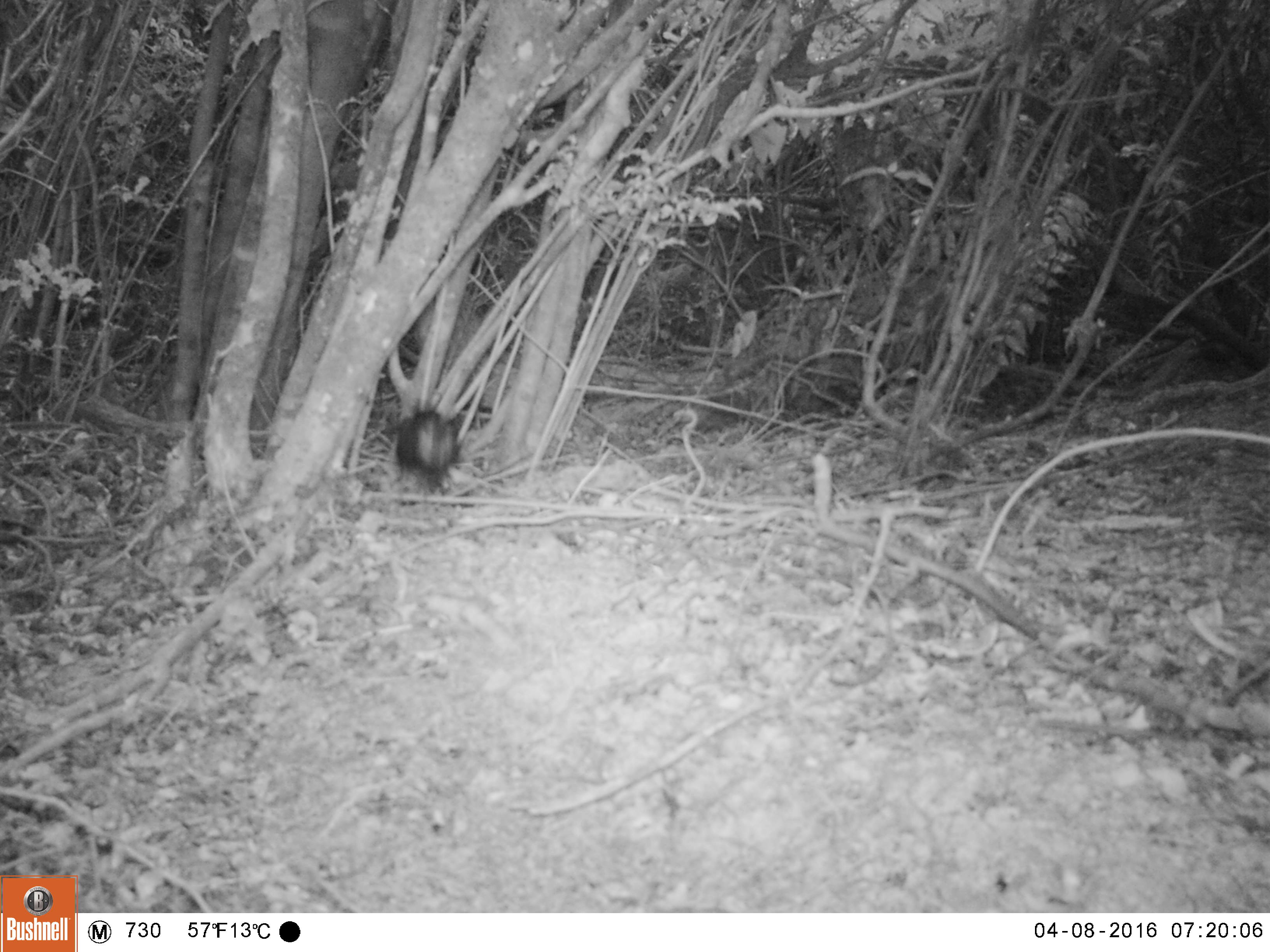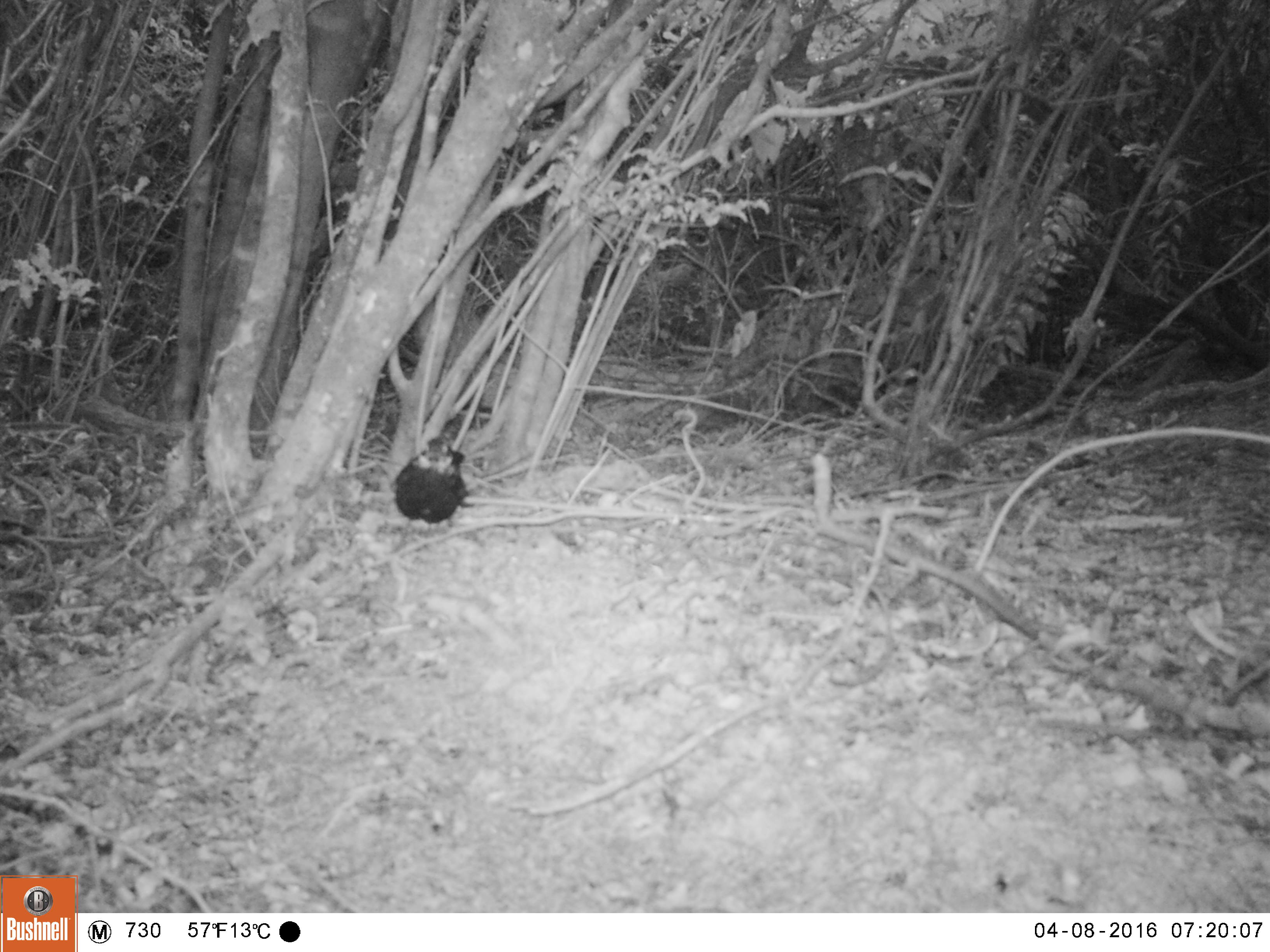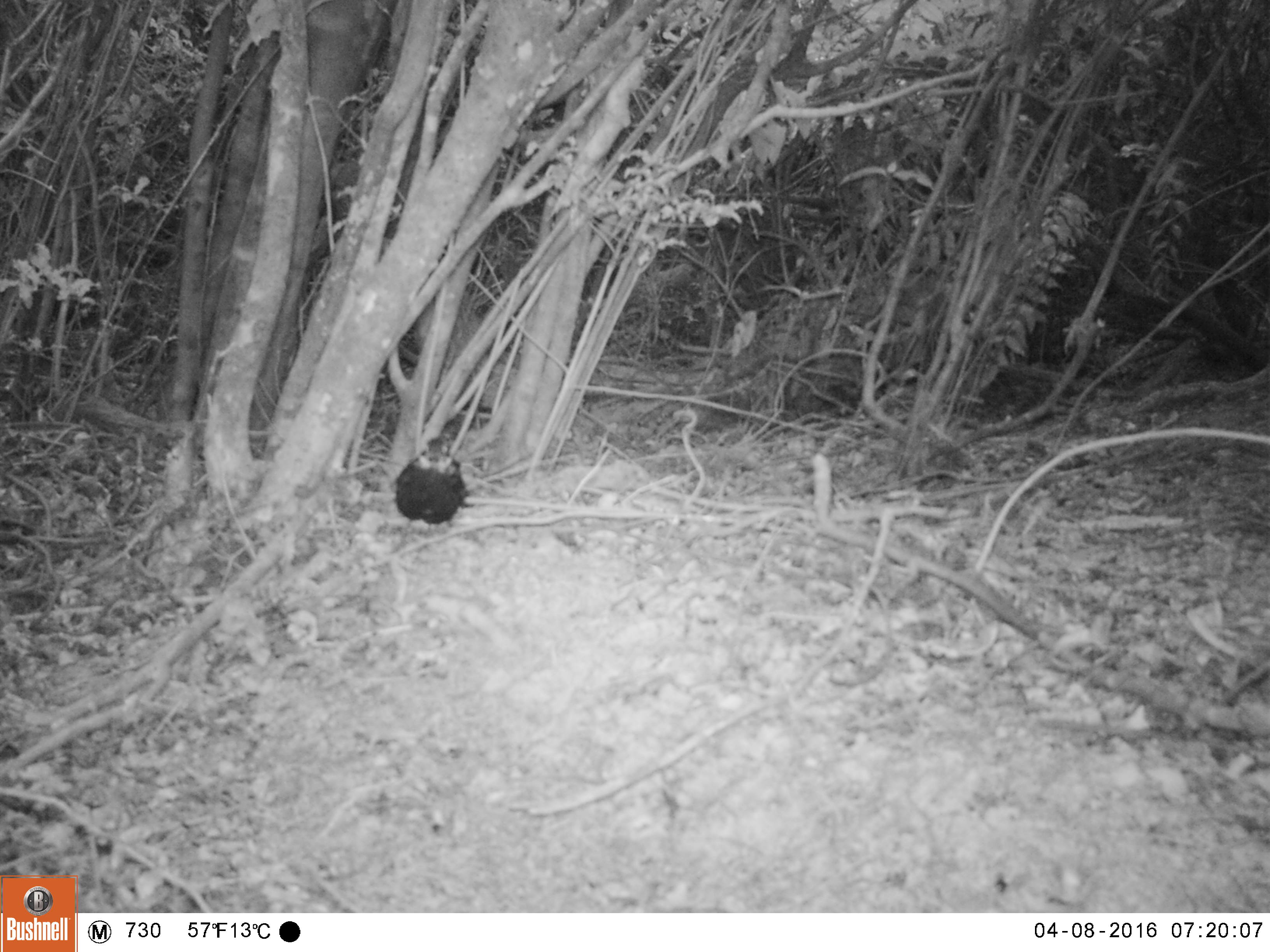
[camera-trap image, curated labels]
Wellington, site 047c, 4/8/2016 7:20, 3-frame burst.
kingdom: Animalia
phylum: Chordata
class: Aves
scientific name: Aves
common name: bird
Bird (Aves).